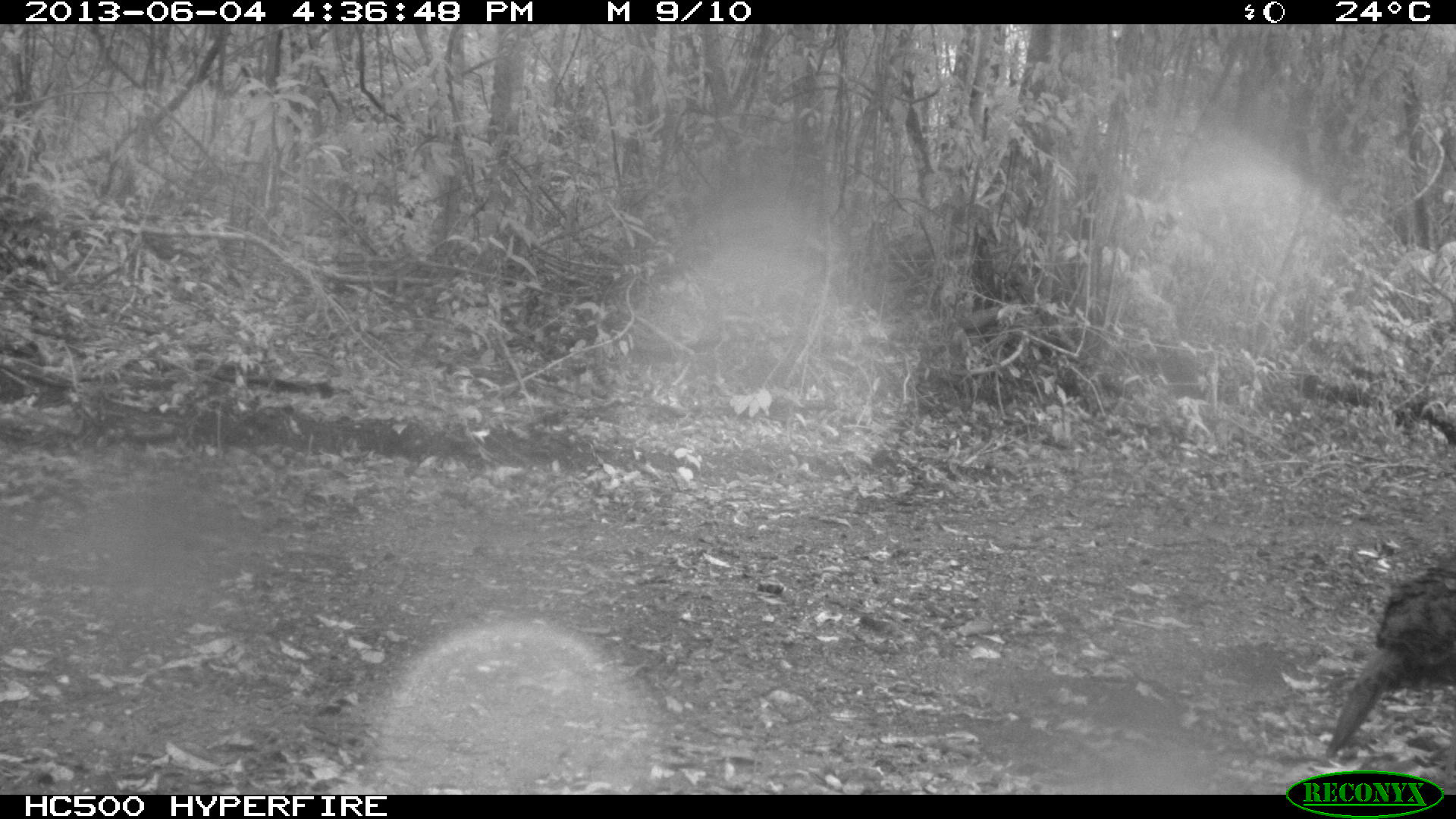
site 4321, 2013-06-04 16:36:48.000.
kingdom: Animalia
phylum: Chordata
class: Aves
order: Galliformes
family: Phasianidae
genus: Meleagris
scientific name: Meleagris ocellata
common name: ocellated turkey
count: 1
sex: female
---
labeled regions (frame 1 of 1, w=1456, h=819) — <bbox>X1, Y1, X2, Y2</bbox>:
meleagris ocellata: <bbox>1323, 548, 1456, 759</bbox>